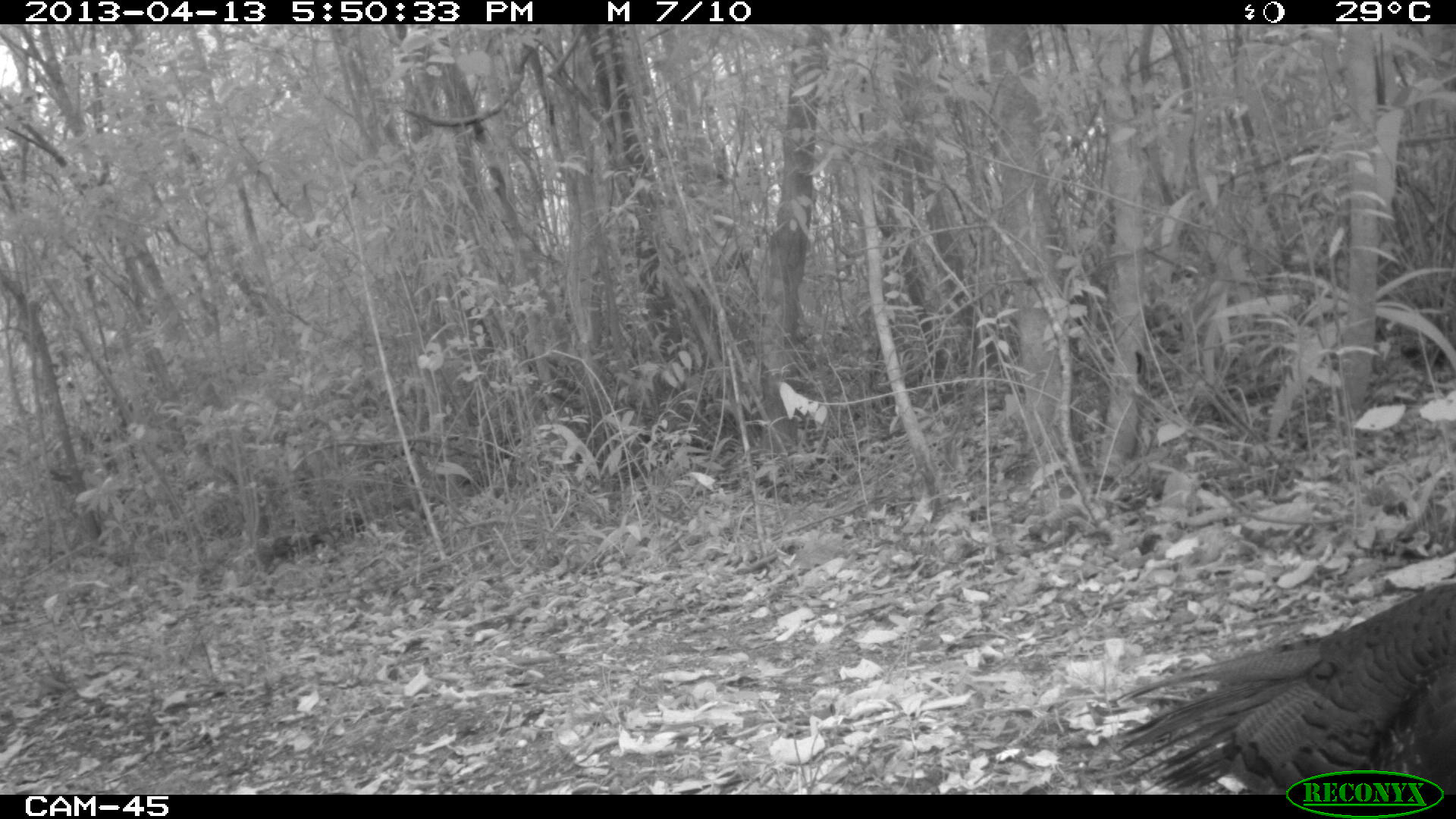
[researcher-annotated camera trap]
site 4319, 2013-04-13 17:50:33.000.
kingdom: Animalia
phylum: Chordata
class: Aves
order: Galliformes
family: Phasianidae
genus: Meleagris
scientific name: Meleagris ocellata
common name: ocellated turkey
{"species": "Meleagris ocellata (ocellated turkey)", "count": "3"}